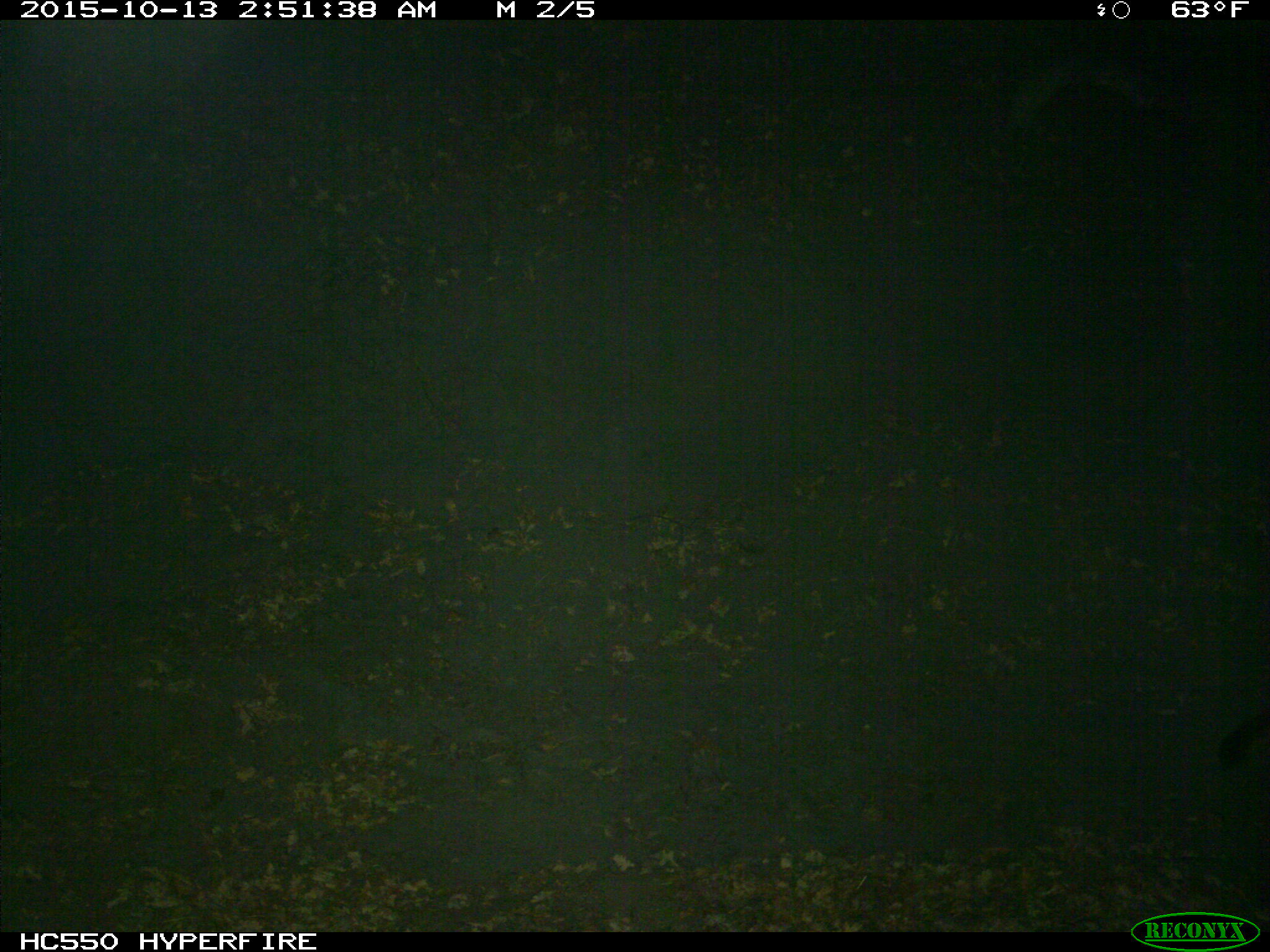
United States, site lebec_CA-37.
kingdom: Animalia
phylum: Chordata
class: Mammalia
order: Carnivora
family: Felidae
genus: Puma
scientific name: Puma concolor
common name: mountain lion